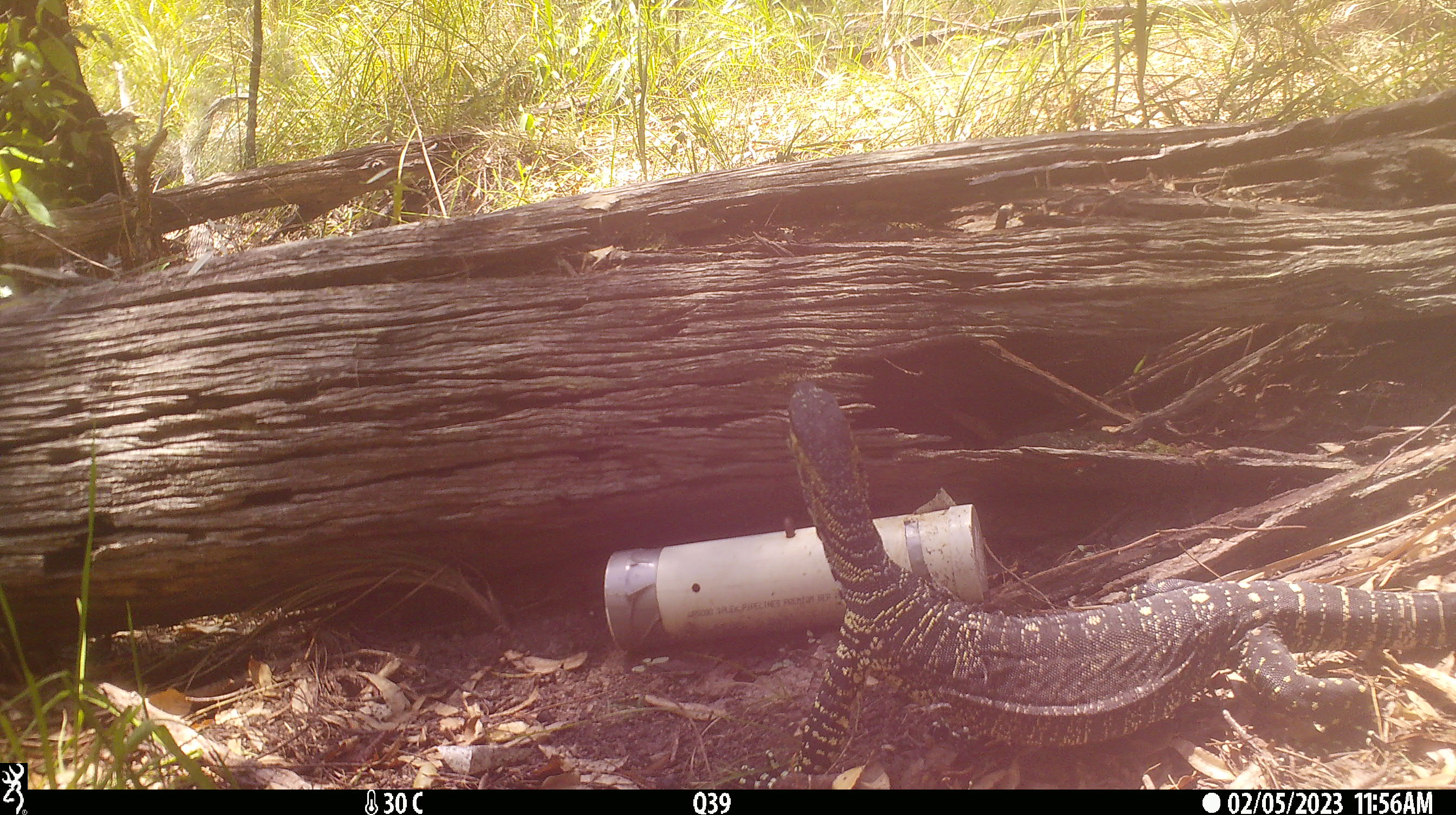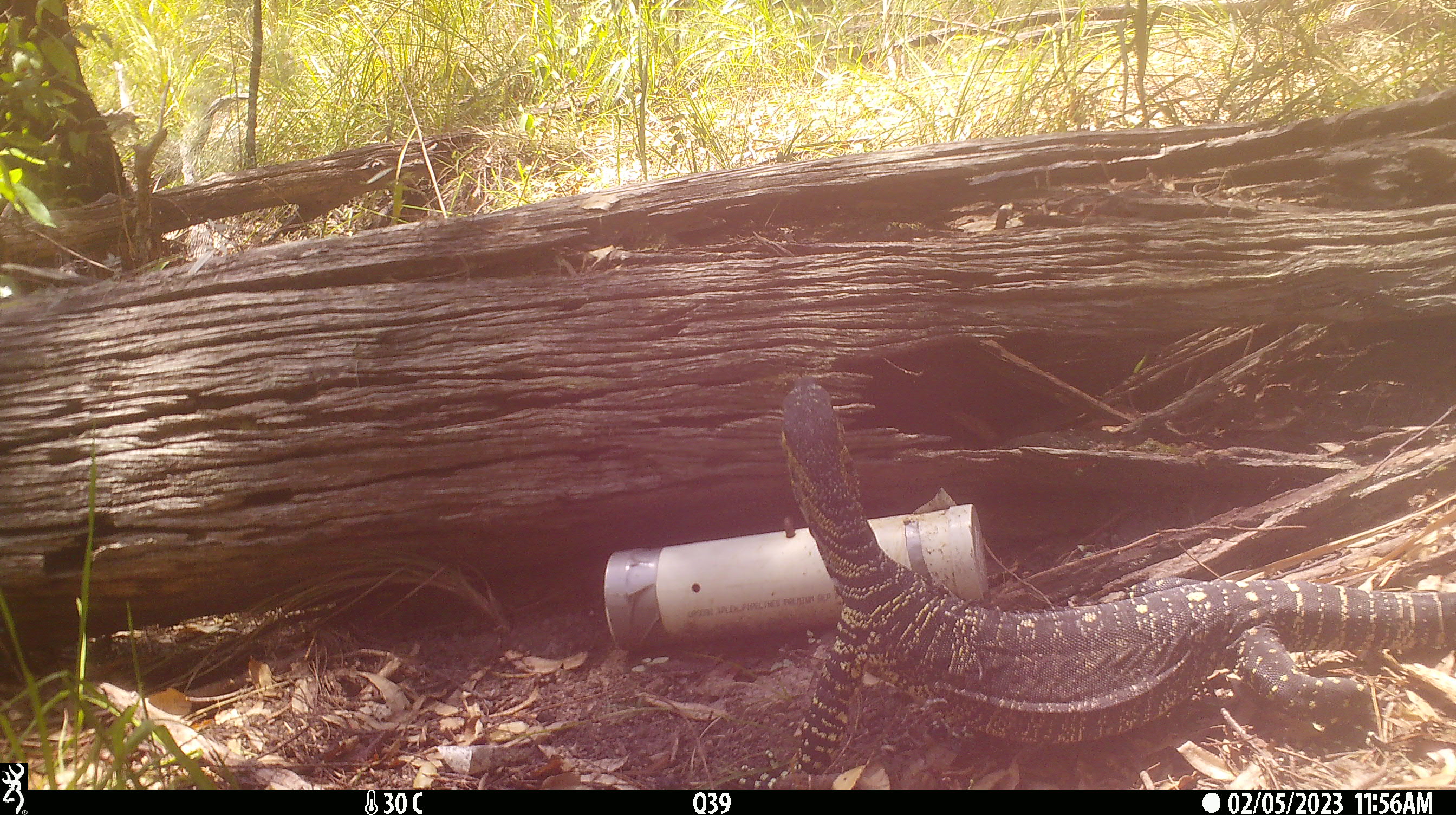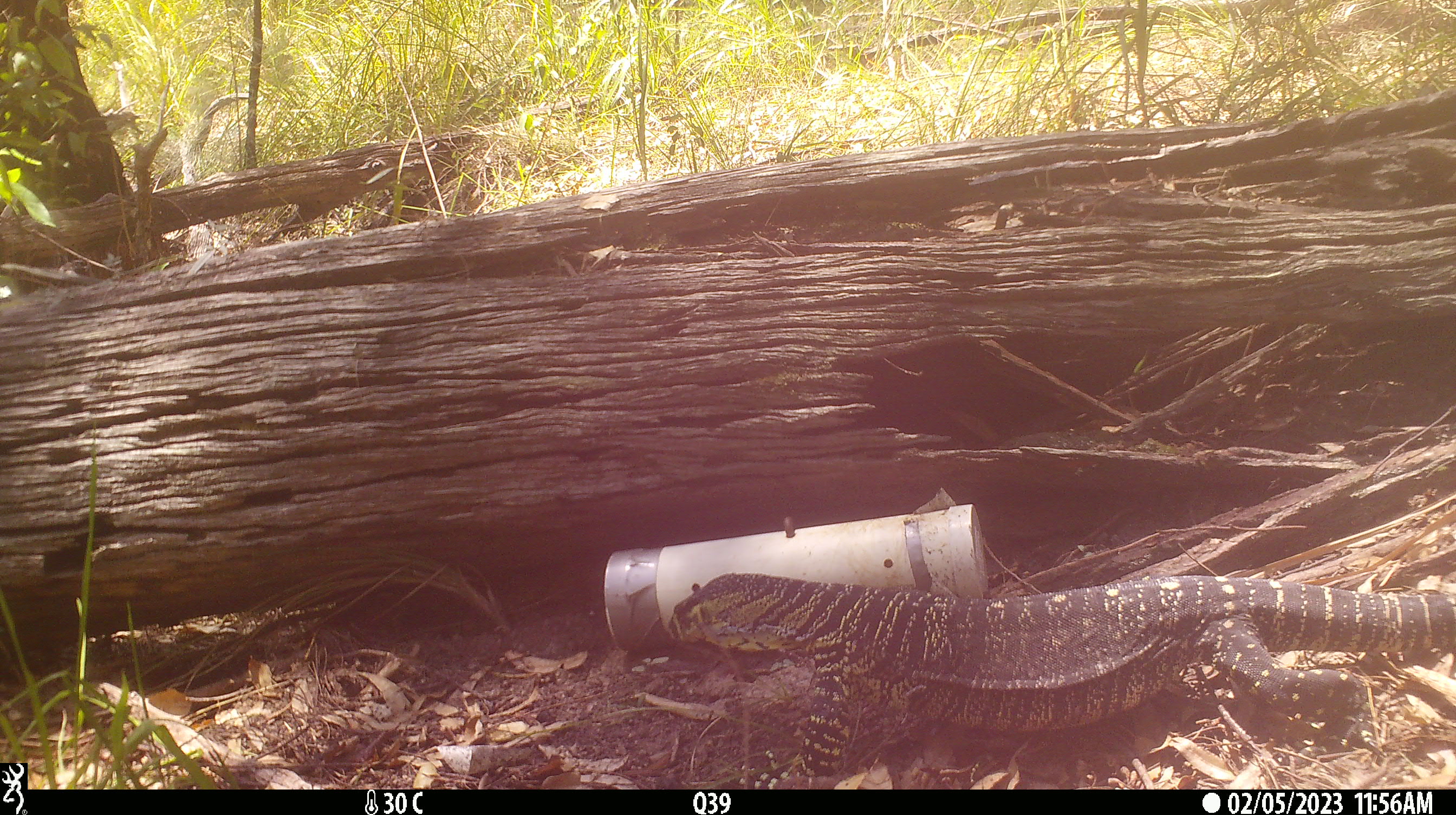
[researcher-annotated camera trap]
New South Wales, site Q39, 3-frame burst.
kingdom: Animalia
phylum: Chordata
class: Reptilia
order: Squamata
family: Varanidae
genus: Varanus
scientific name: Varanus varius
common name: lace monitor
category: goanna